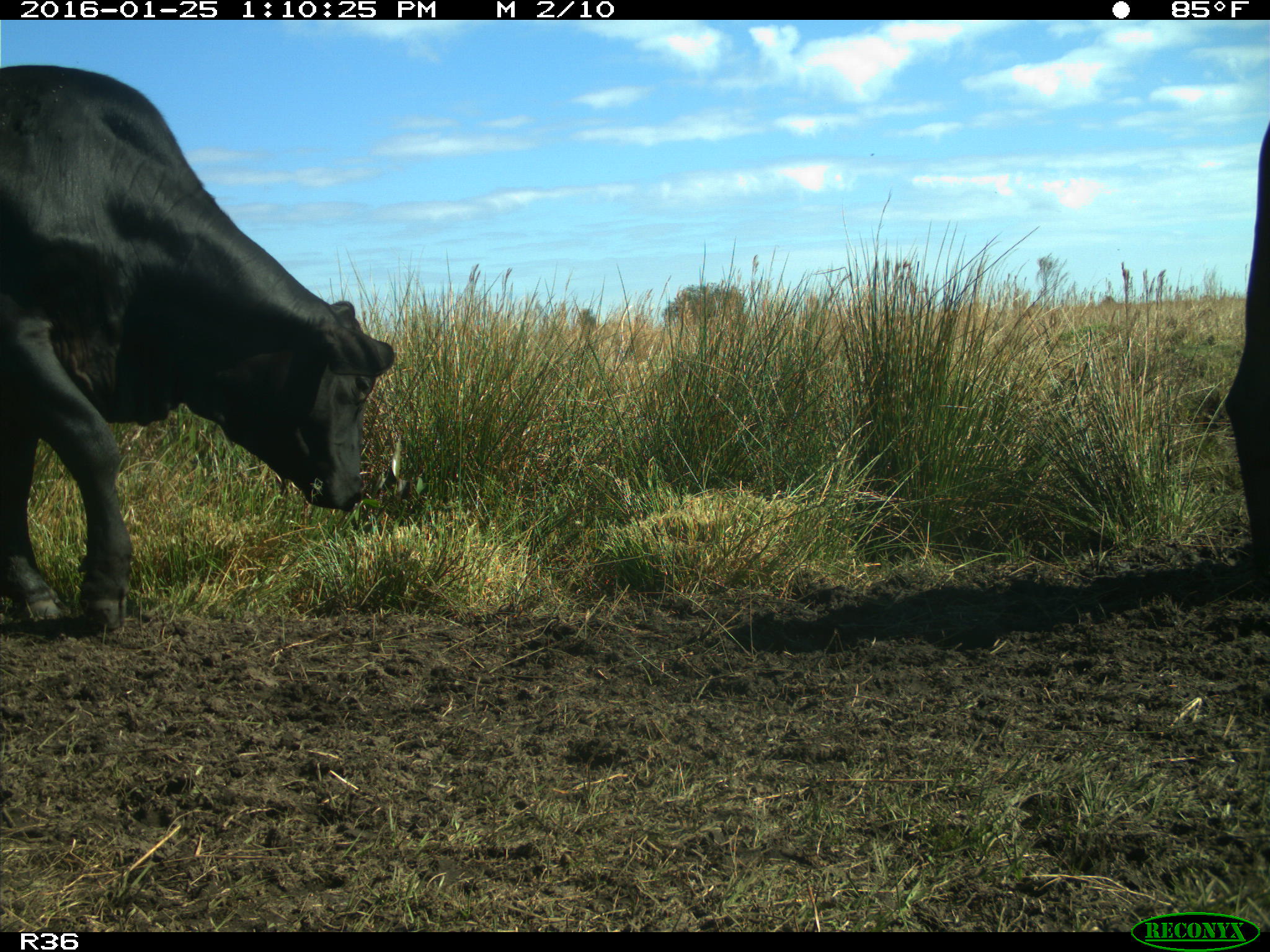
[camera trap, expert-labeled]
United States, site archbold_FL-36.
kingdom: Animalia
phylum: Chordata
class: Mammalia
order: Artiodactyla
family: Bovidae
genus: Bos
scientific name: Bos taurus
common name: domestic cow